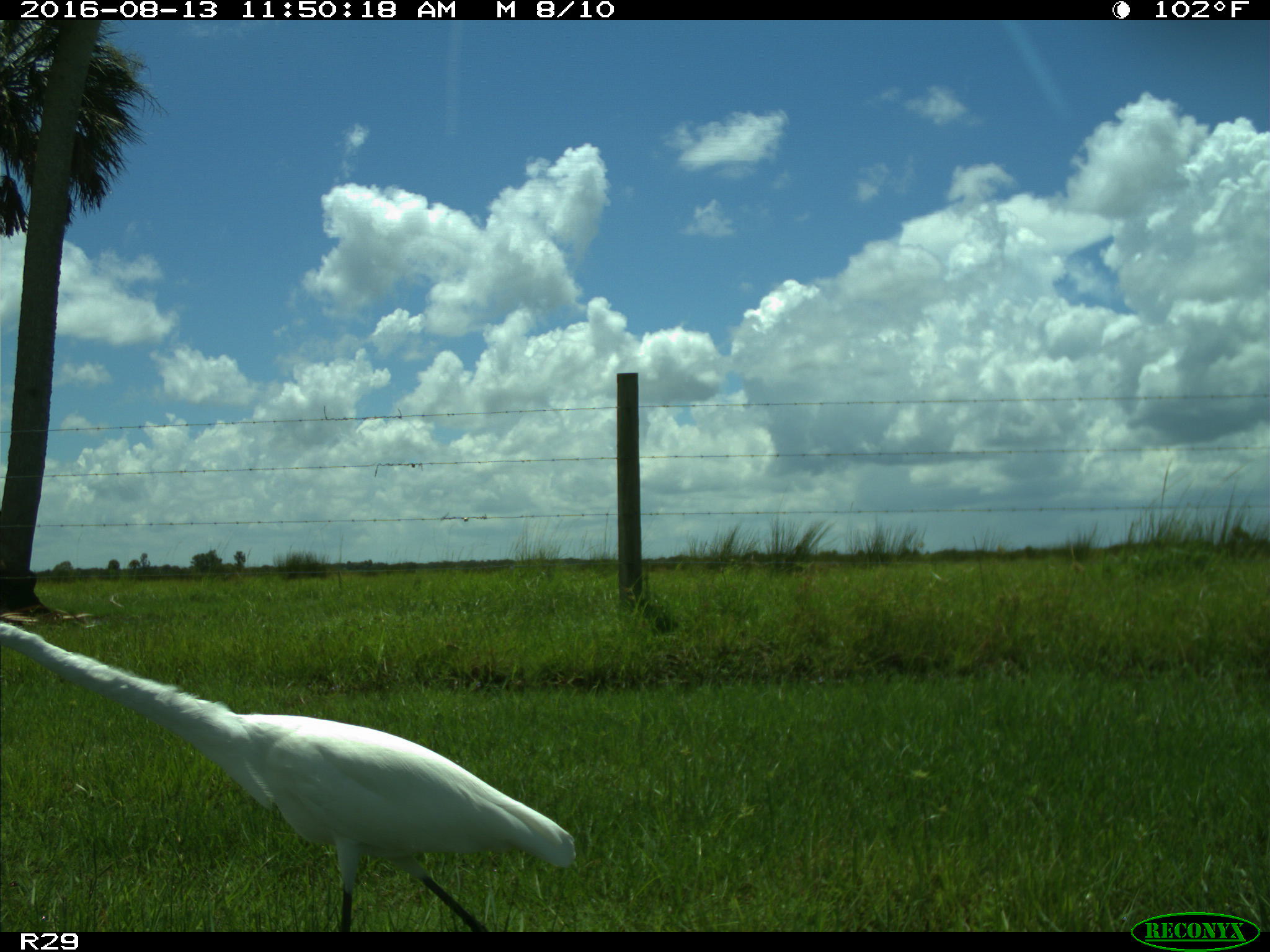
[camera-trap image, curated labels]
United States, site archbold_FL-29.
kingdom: Animalia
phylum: Chordata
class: Aves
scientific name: Aves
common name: birds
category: unidentified bird